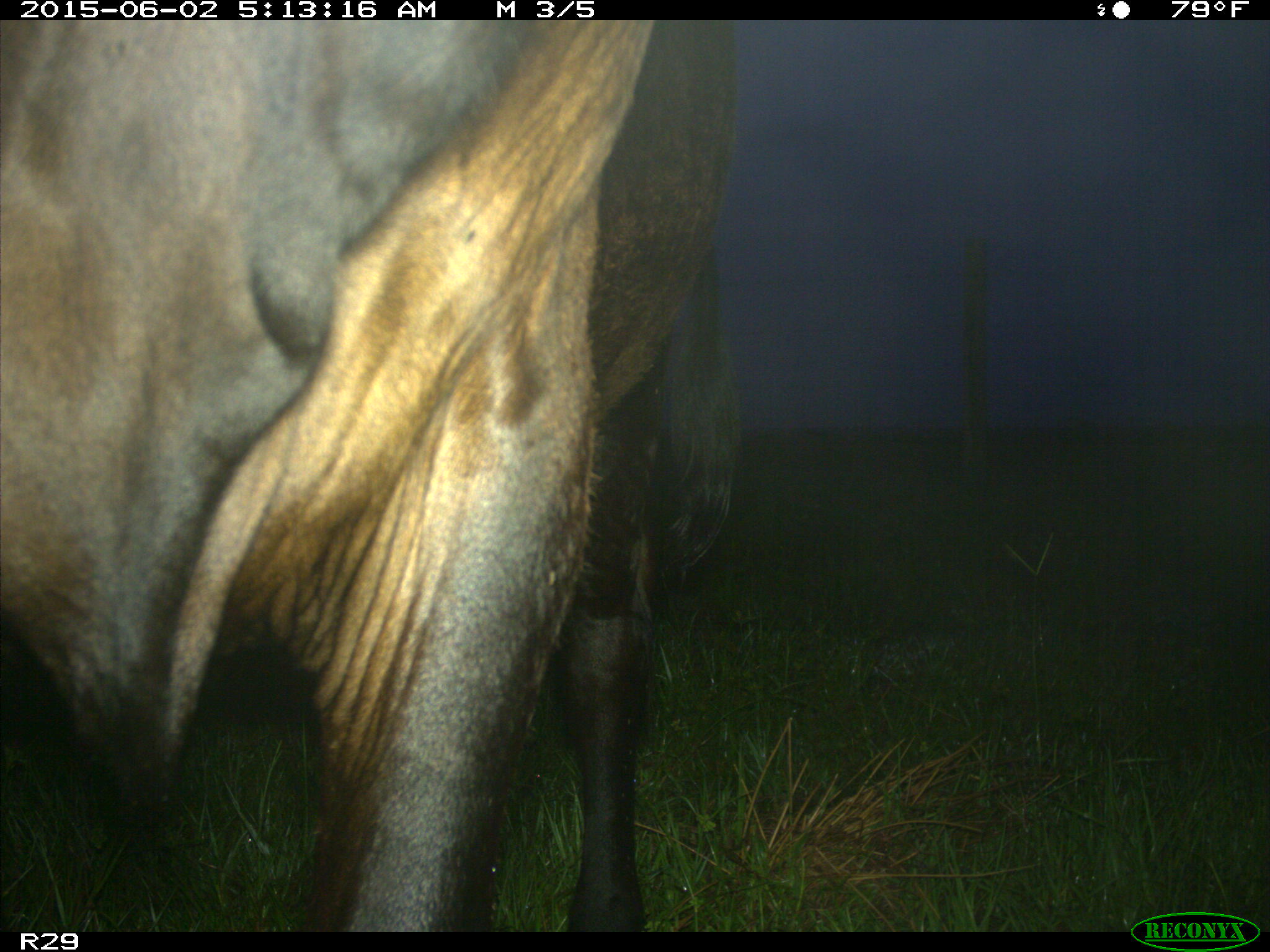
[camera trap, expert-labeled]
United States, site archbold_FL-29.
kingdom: Animalia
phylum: Chordata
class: Mammalia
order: Artiodactyla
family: Bovidae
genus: Bos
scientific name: Bos taurus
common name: domestic cow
Bos taurus (domestic cow).